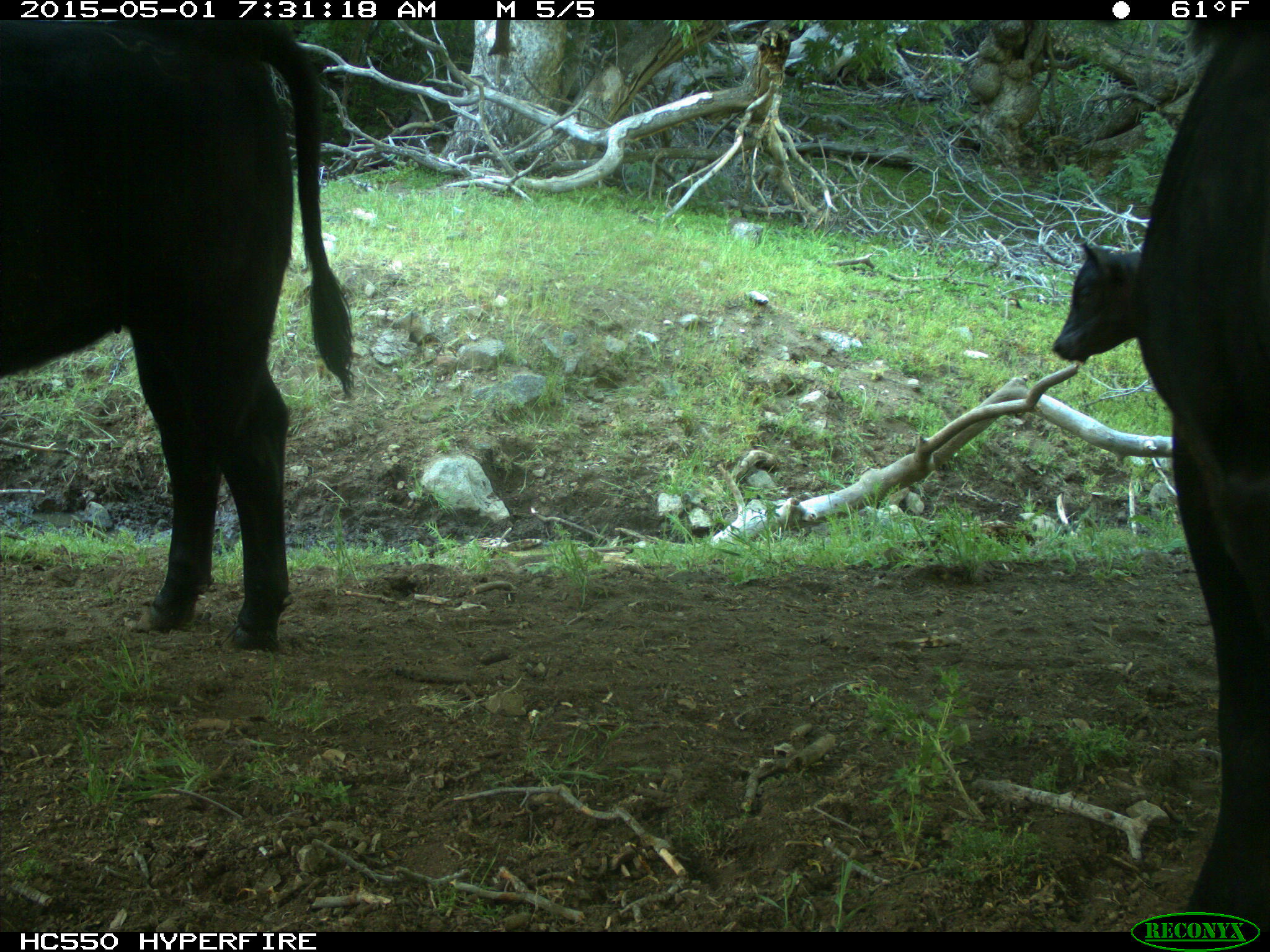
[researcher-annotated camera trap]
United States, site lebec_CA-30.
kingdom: Animalia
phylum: Chordata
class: Mammalia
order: Artiodactyla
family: Bovidae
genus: Bos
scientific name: Bos taurus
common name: domestic cow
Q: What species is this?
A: Bos taurus (domestic cow).